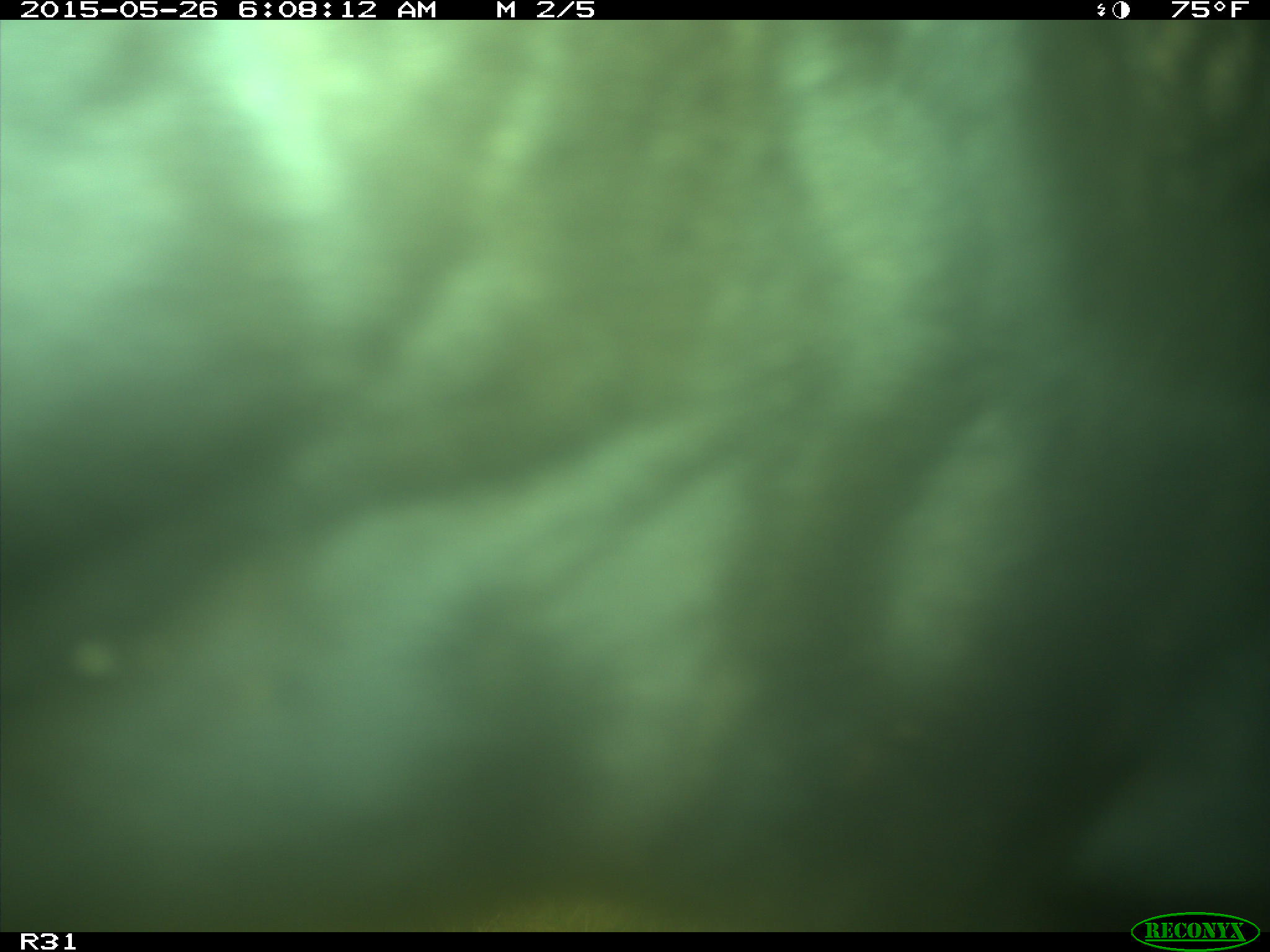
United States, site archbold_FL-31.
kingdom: Animalia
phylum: Chordata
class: Mammalia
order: Artiodactyla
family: Bovidae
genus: Bos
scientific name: Bos taurus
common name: domestic cow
Bos taurus (domestic cow).